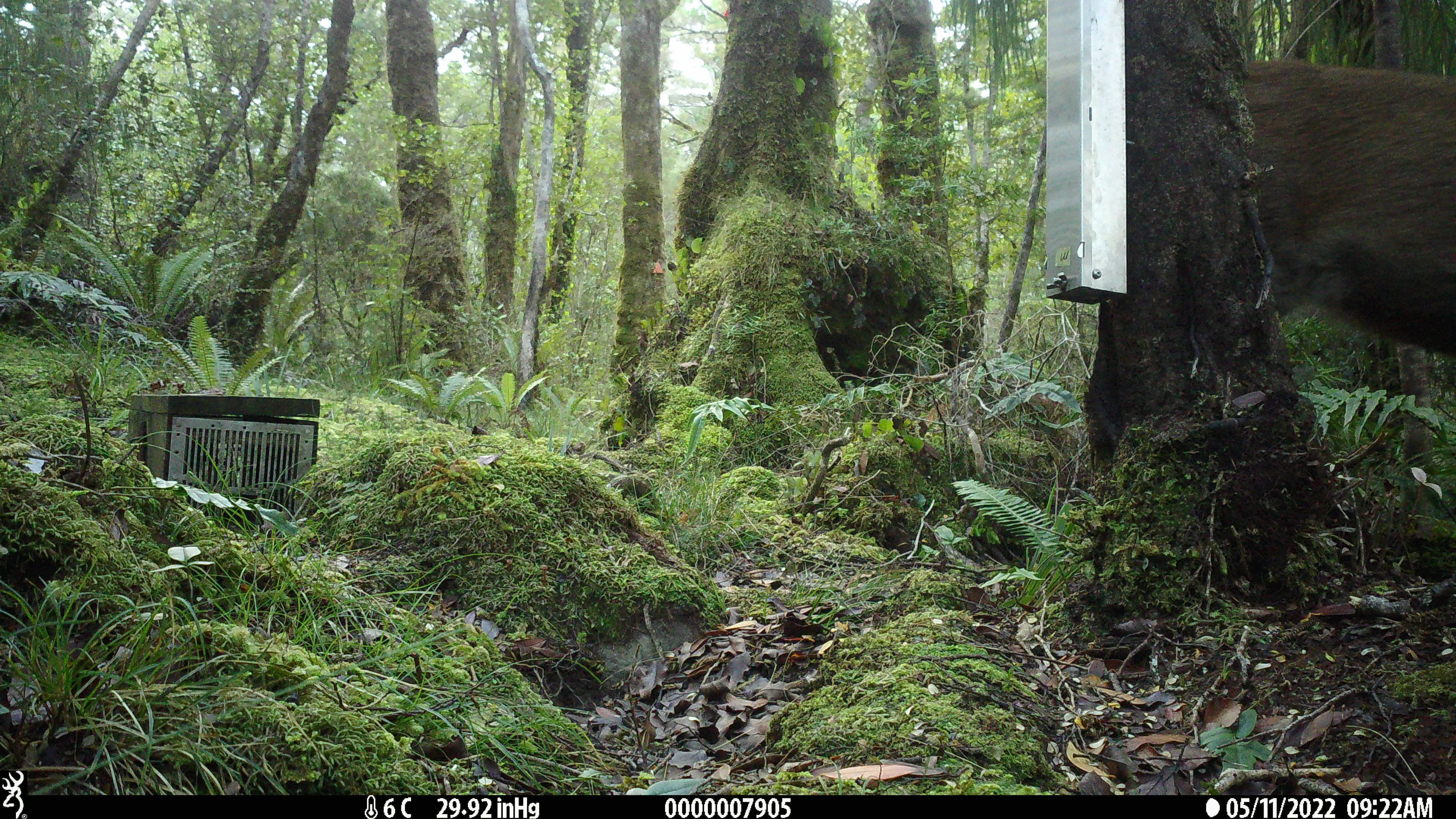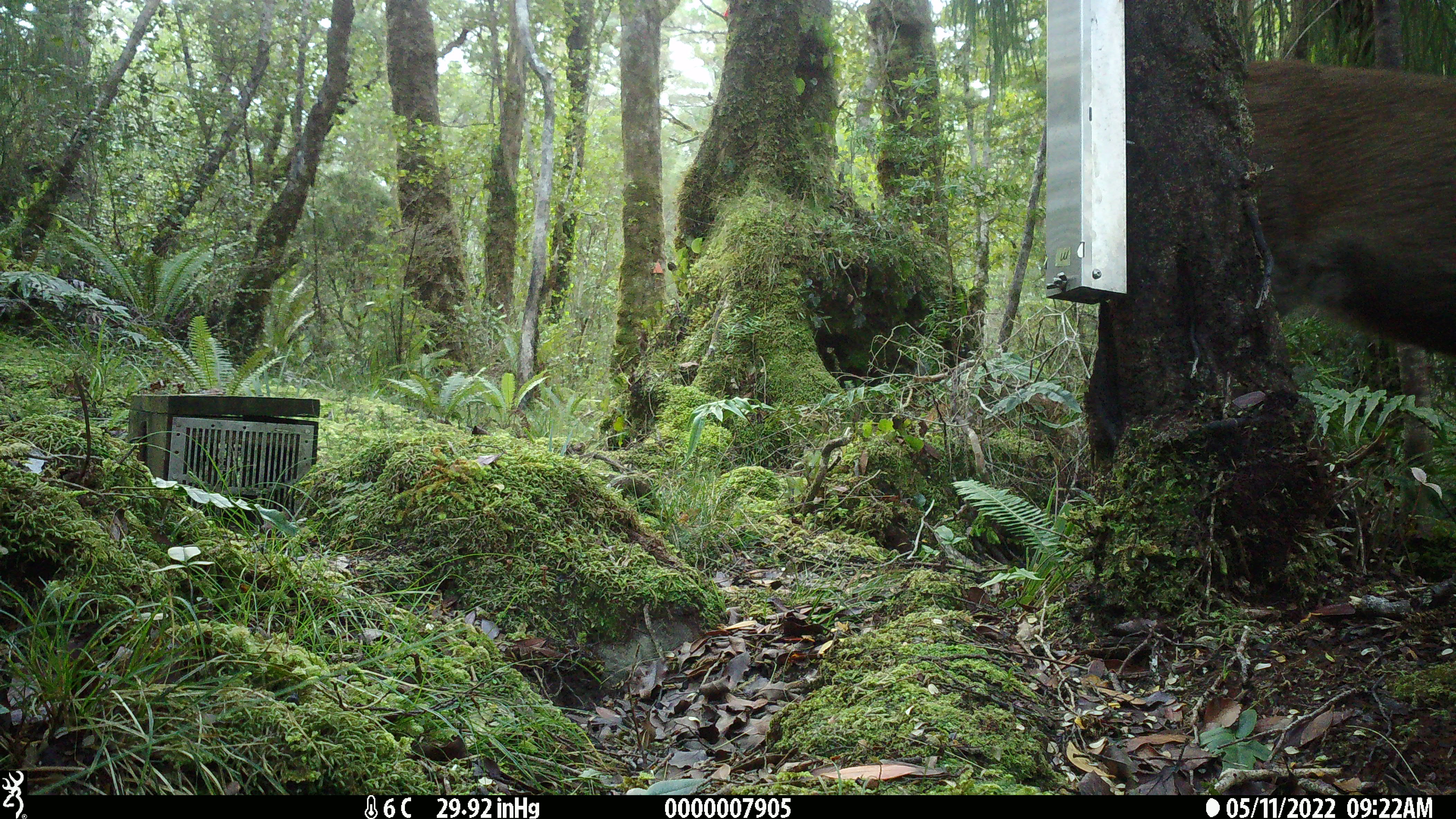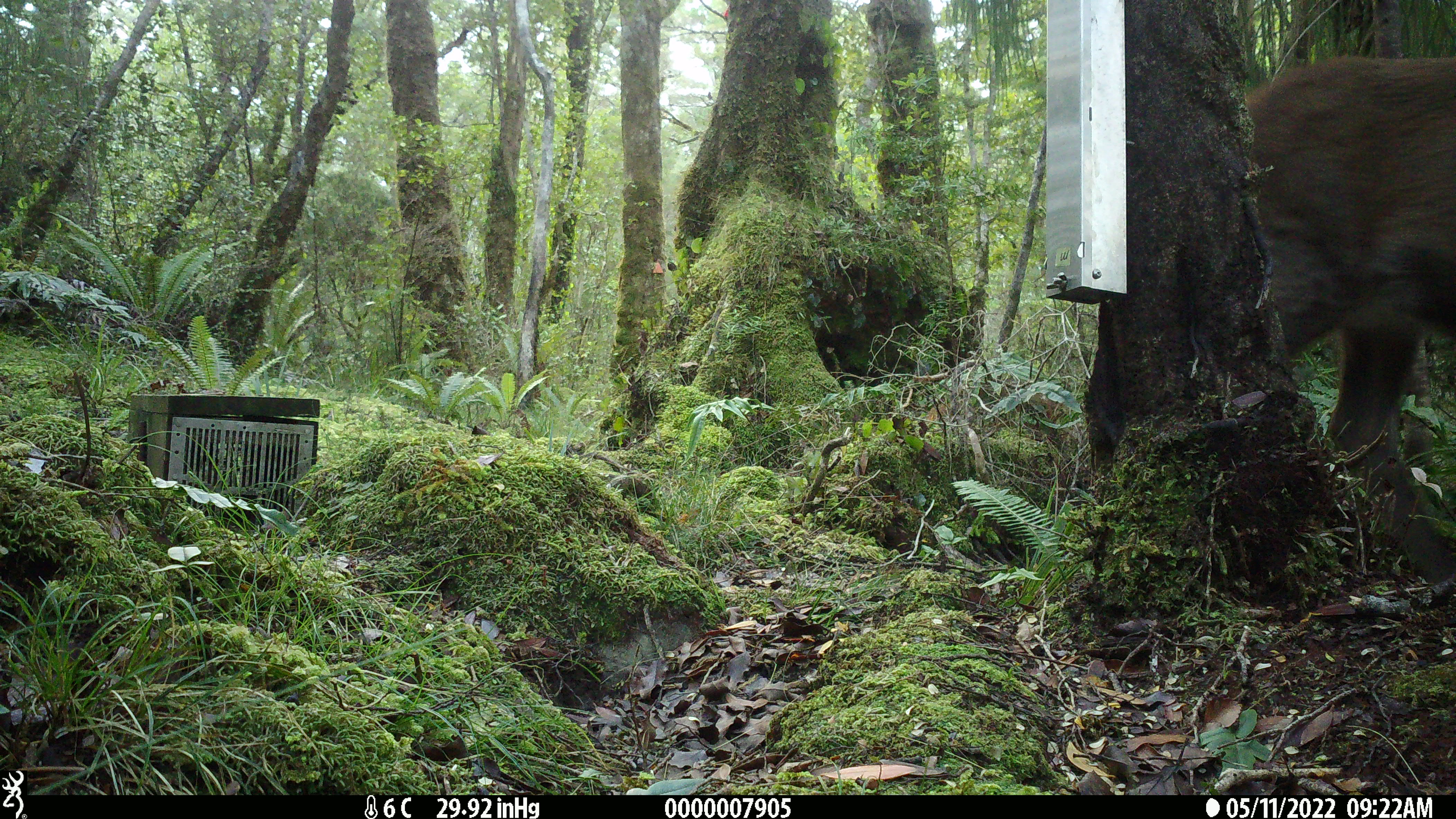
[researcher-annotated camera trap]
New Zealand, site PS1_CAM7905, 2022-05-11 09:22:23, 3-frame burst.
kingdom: Animalia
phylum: Chordata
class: Mammalia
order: Artiodactyla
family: Cervidae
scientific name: Cervidae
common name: deer